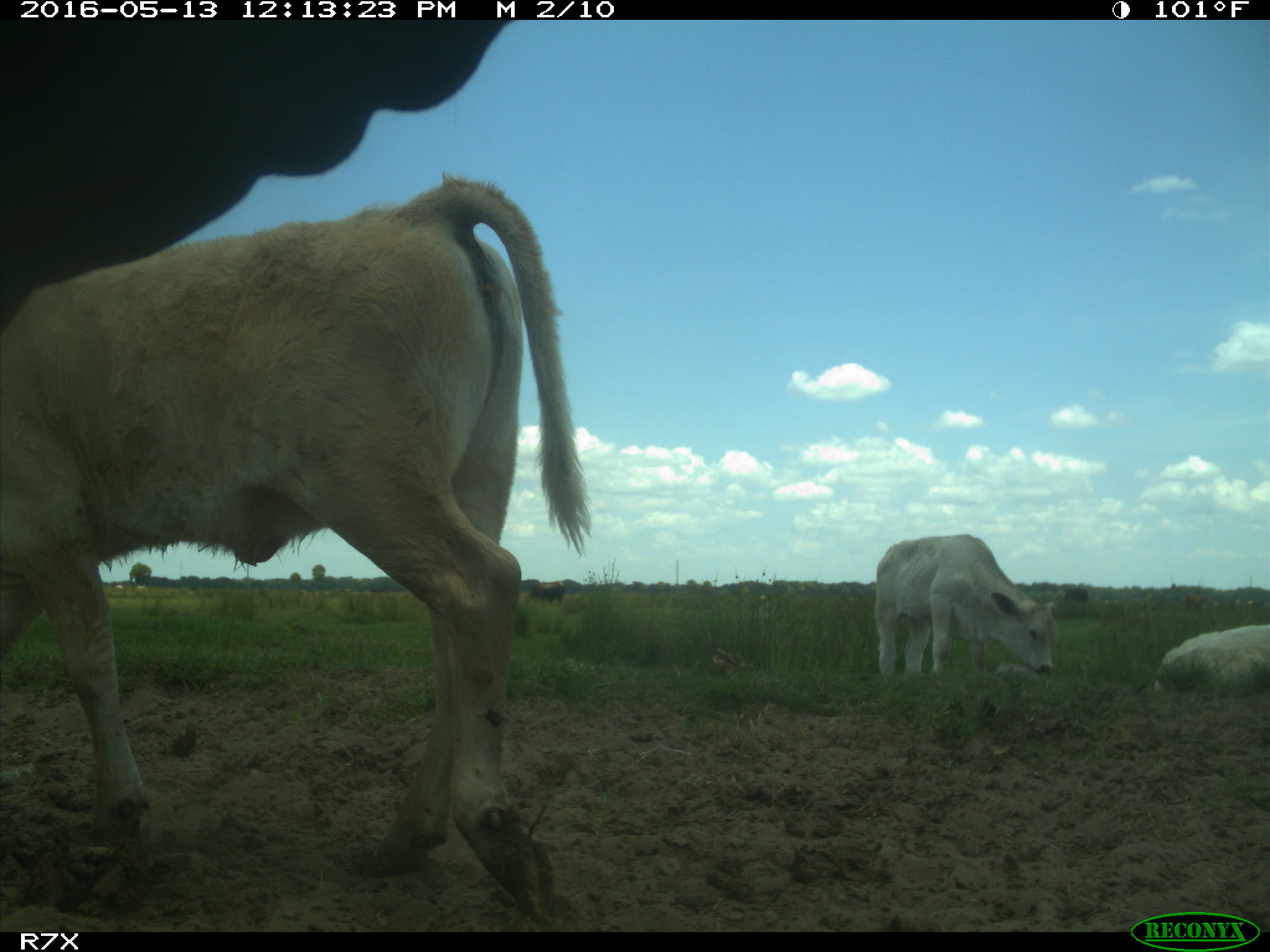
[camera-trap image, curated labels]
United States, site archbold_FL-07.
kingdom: Animalia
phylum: Chordata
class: Mammalia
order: Artiodactyla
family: Bovidae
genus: Bos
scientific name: Bos taurus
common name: domestic cow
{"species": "Bos taurus (domestic cow)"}